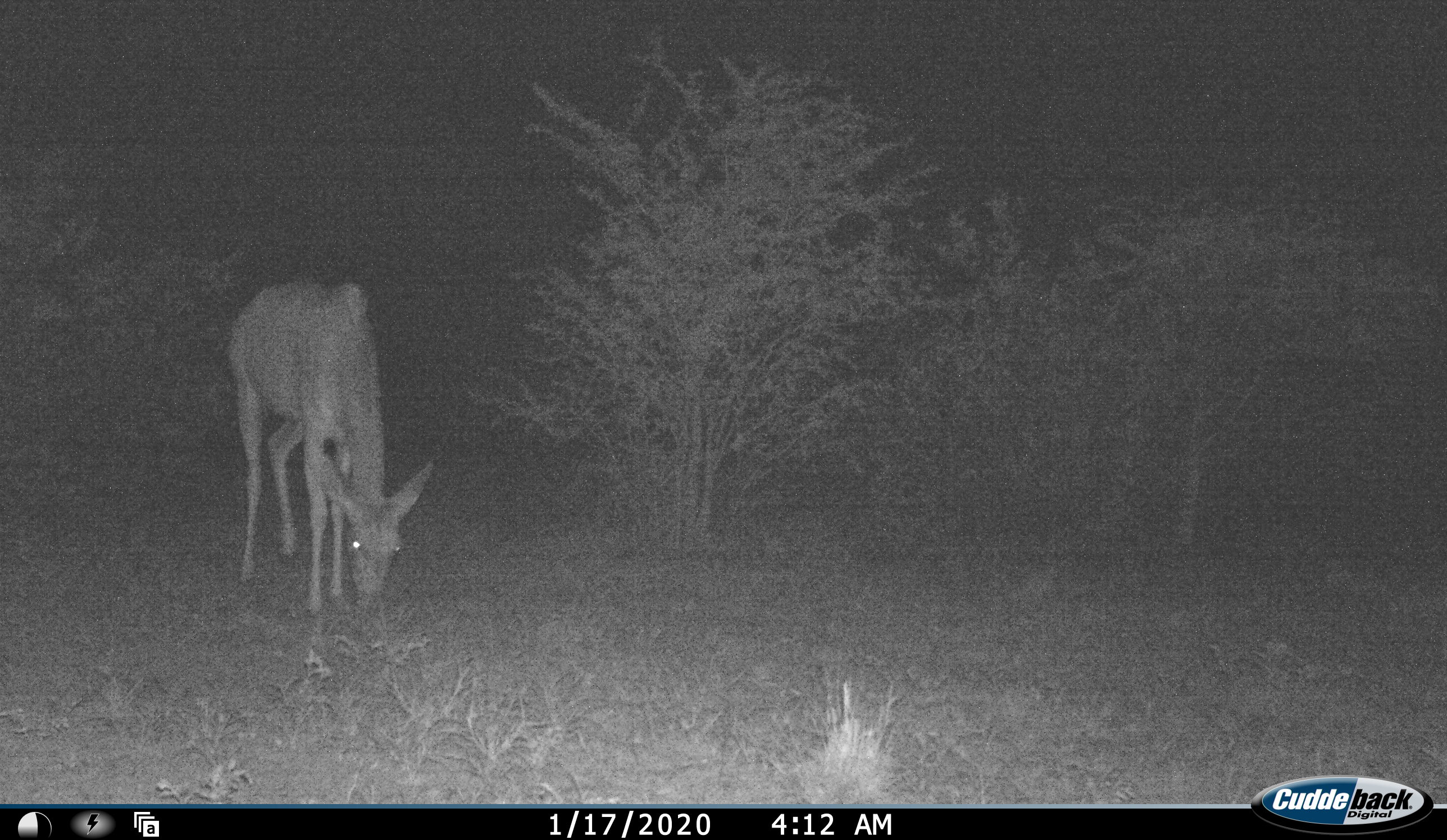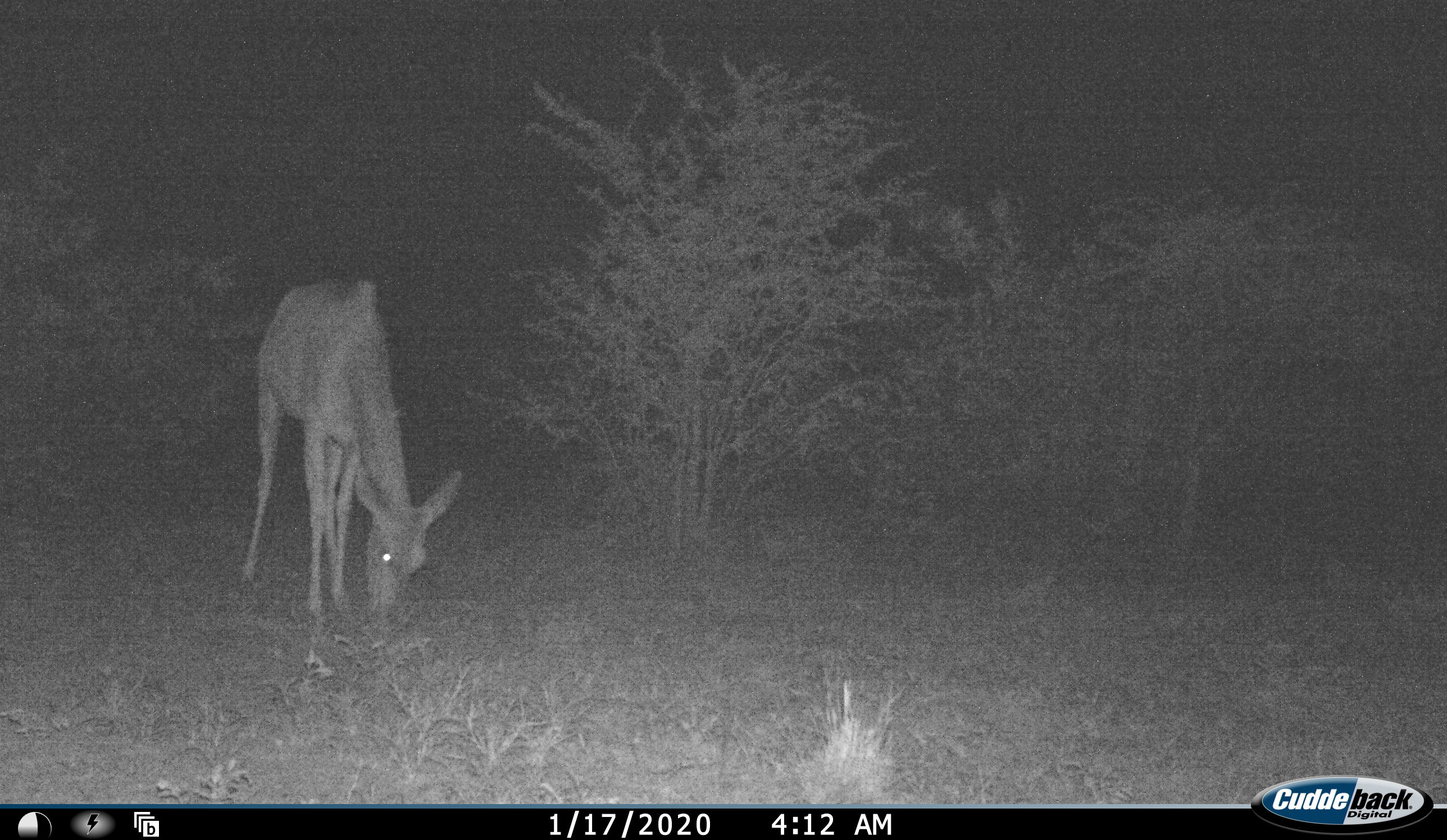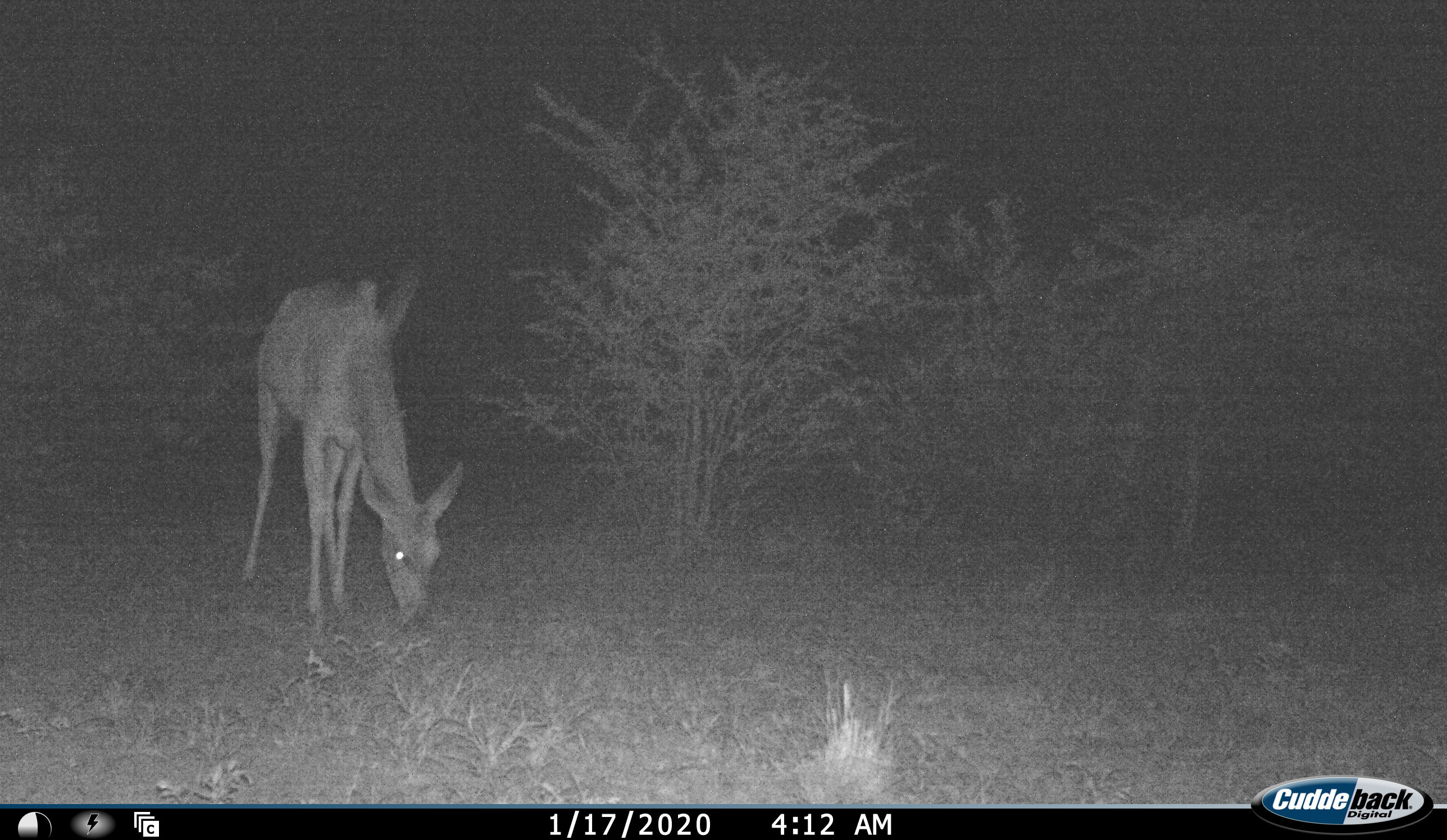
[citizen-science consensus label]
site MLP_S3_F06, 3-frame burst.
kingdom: Animalia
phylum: Chordata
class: Mammalia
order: Artiodactyla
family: Bovidae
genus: Aepyceros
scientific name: Aepyceros melampus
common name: impala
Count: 1.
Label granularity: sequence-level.